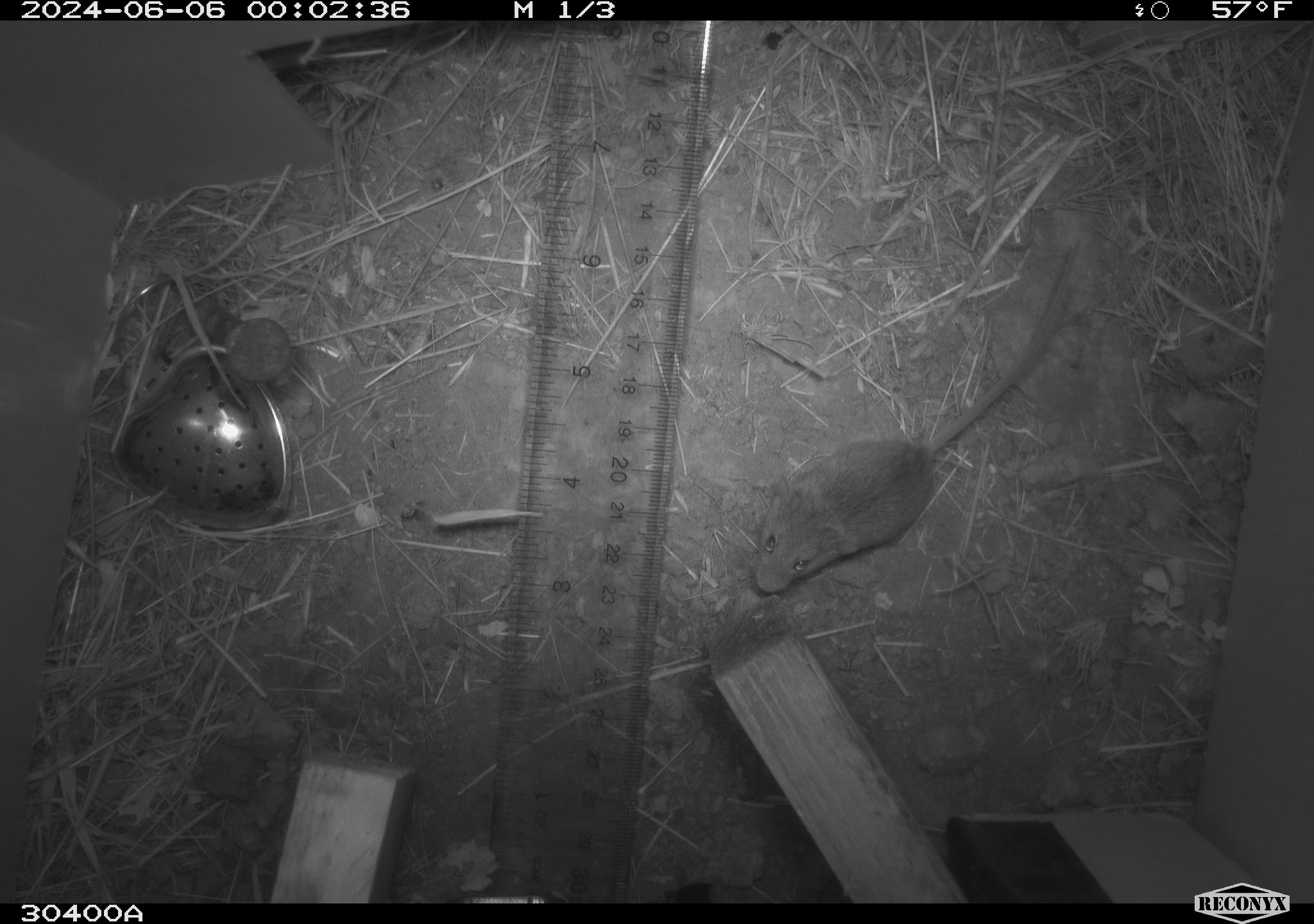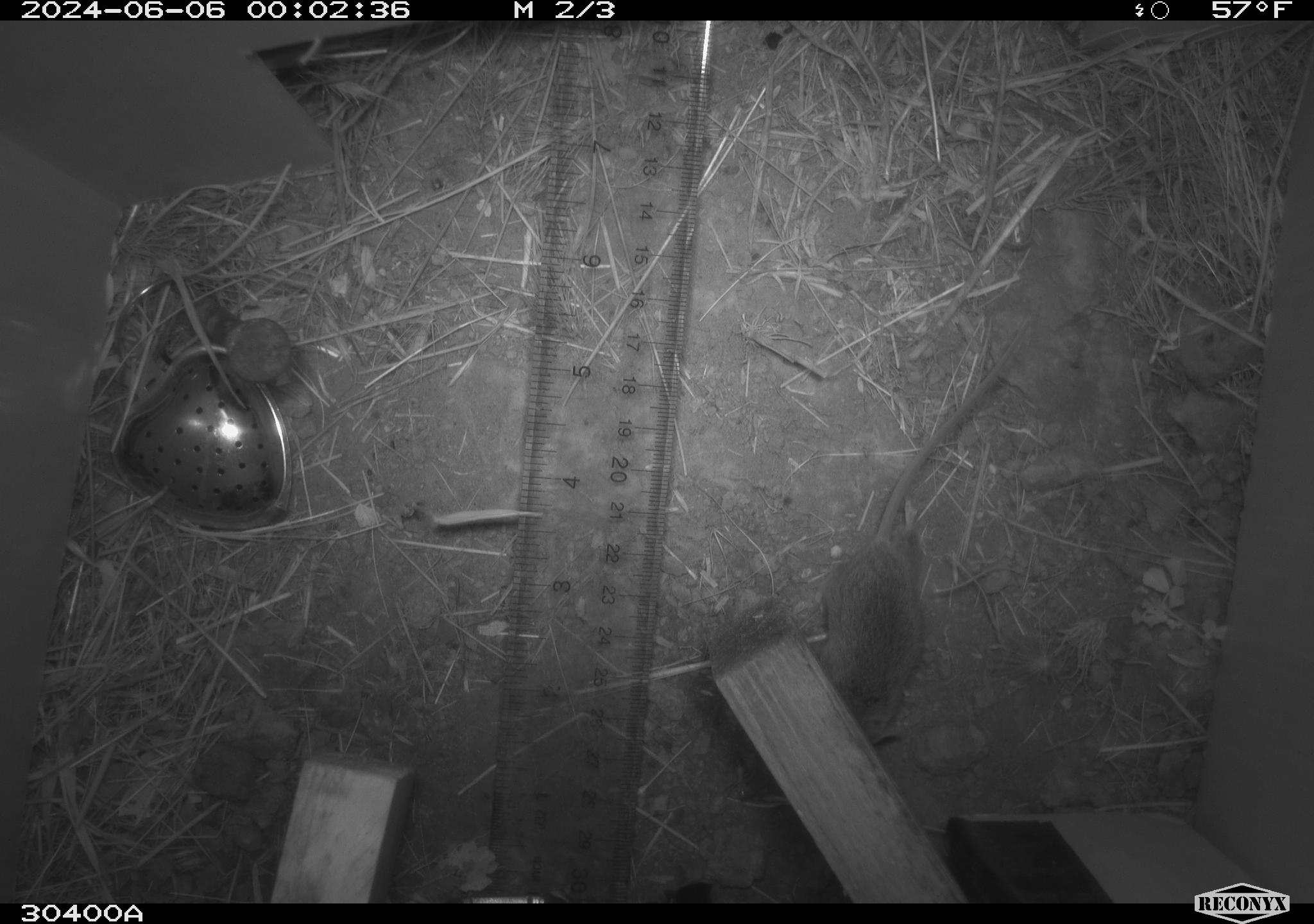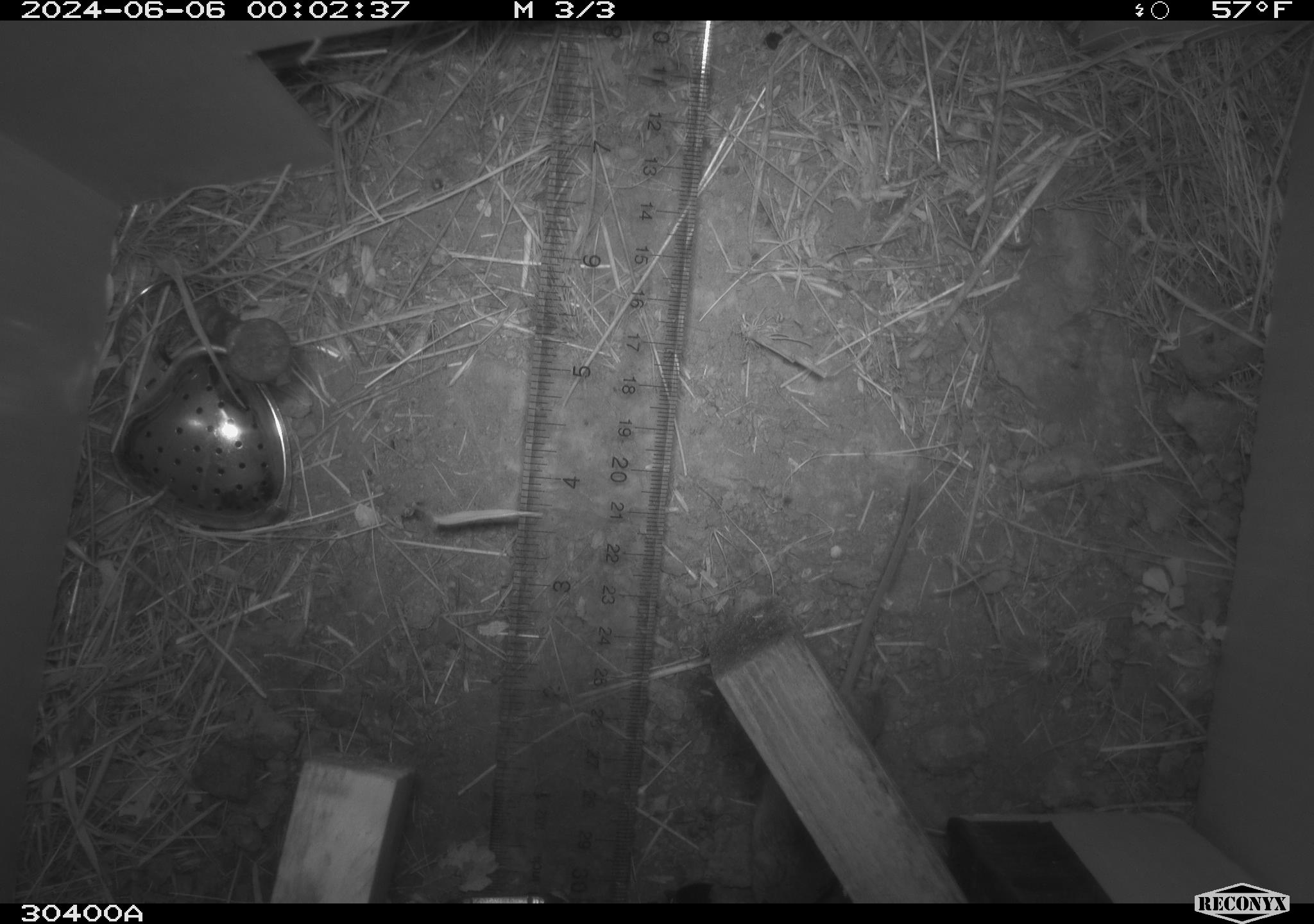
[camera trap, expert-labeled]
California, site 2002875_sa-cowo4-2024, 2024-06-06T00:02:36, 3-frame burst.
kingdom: Animalia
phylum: Chordata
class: Mammalia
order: Rodentia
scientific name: Rodentia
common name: mouse species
Mouse species (Rodentia).